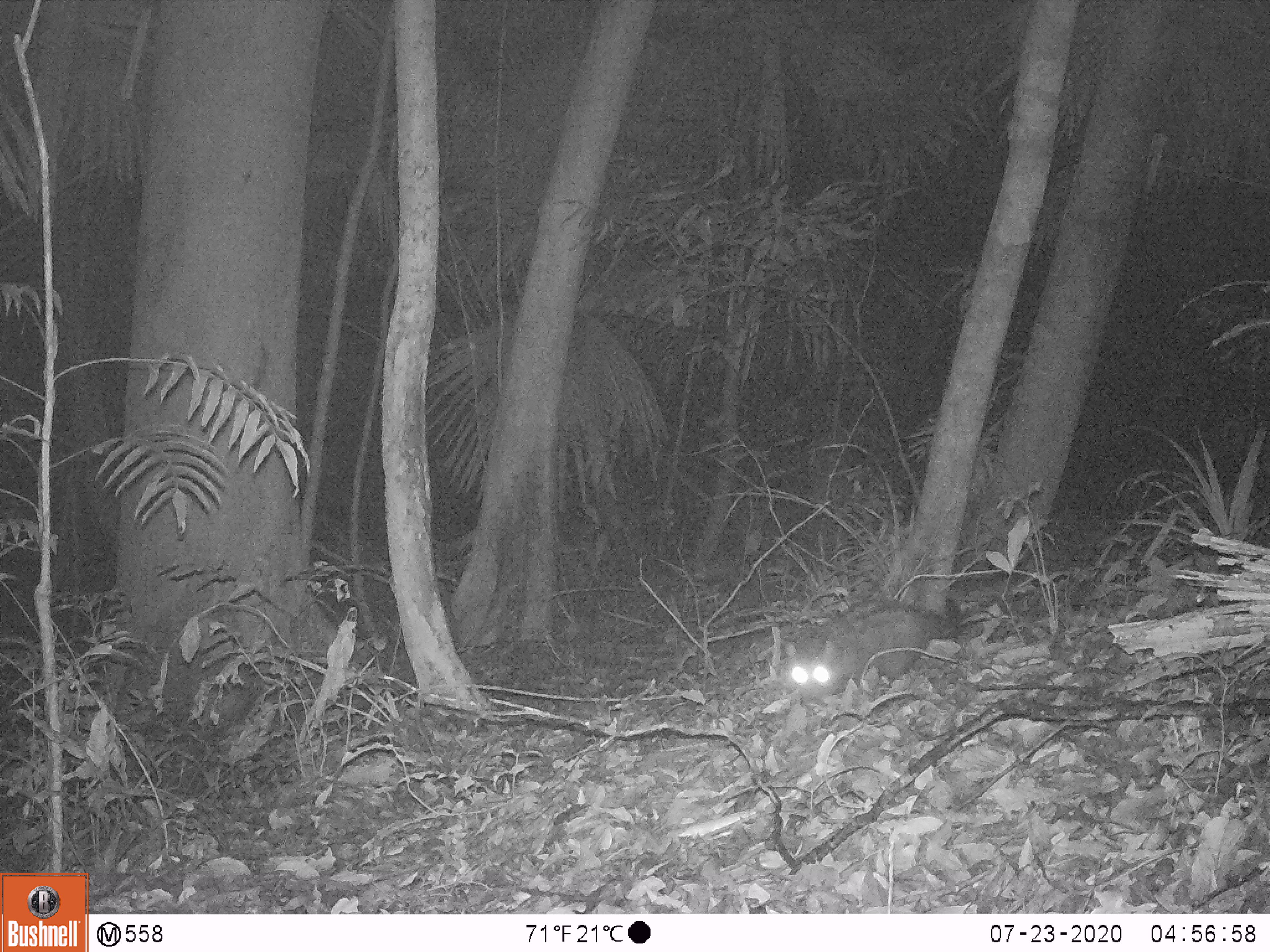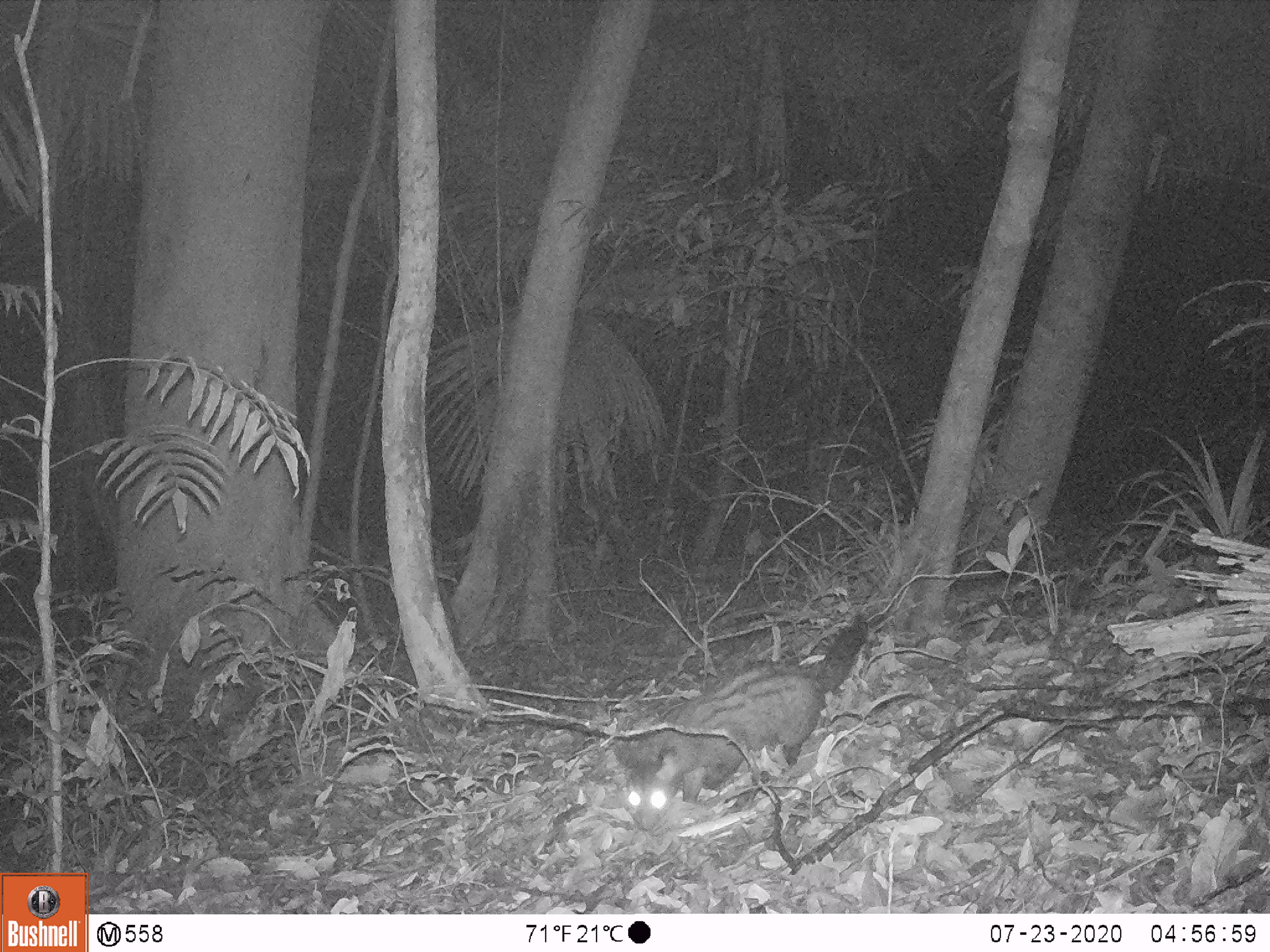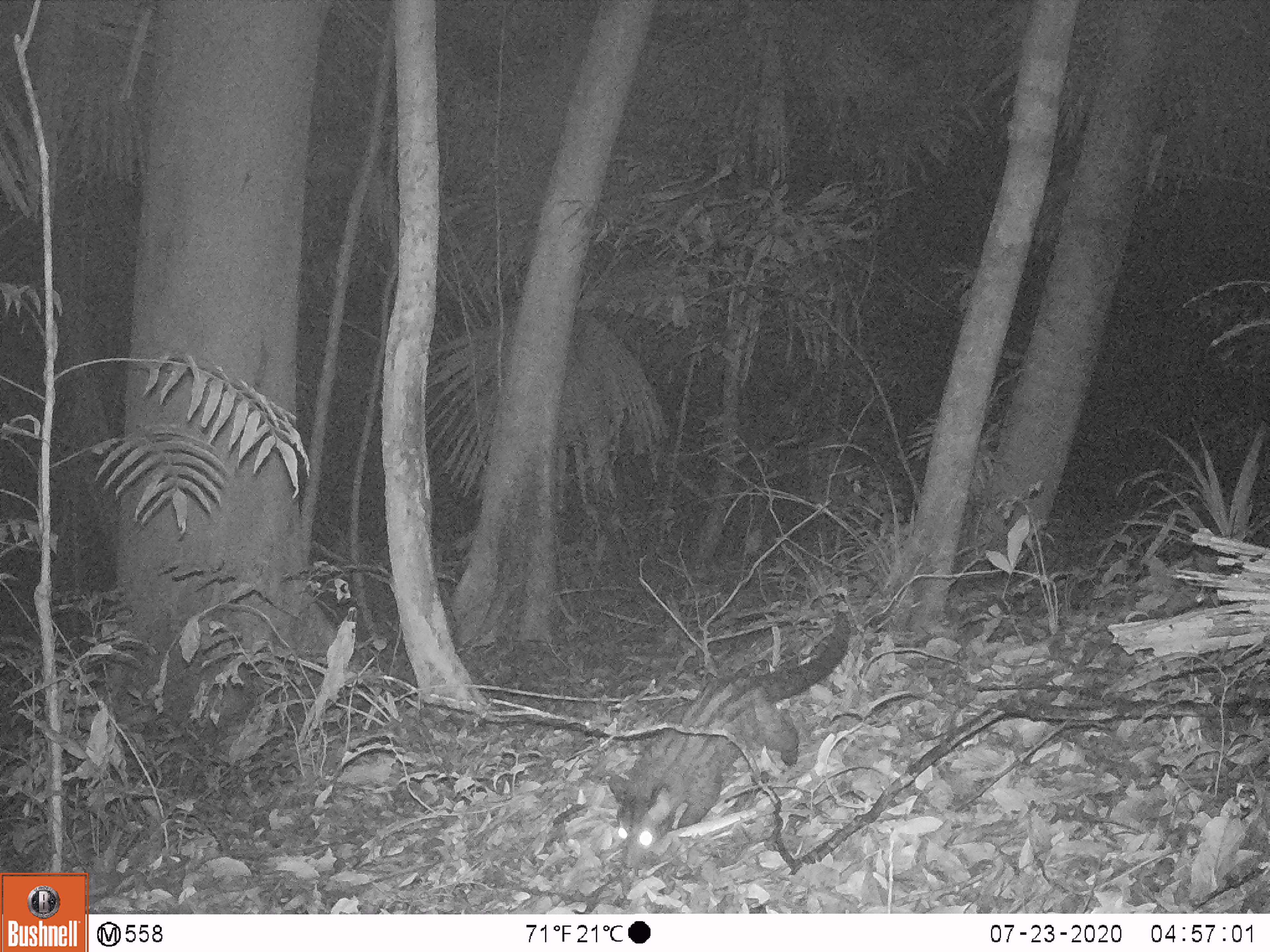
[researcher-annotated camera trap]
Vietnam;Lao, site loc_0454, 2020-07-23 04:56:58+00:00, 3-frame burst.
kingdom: Animalia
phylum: Chordata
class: Mammalia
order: Carnivora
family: Viverridae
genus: Paradoxurus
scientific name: Paradoxurus hermaphroditus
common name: common palm civet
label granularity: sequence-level